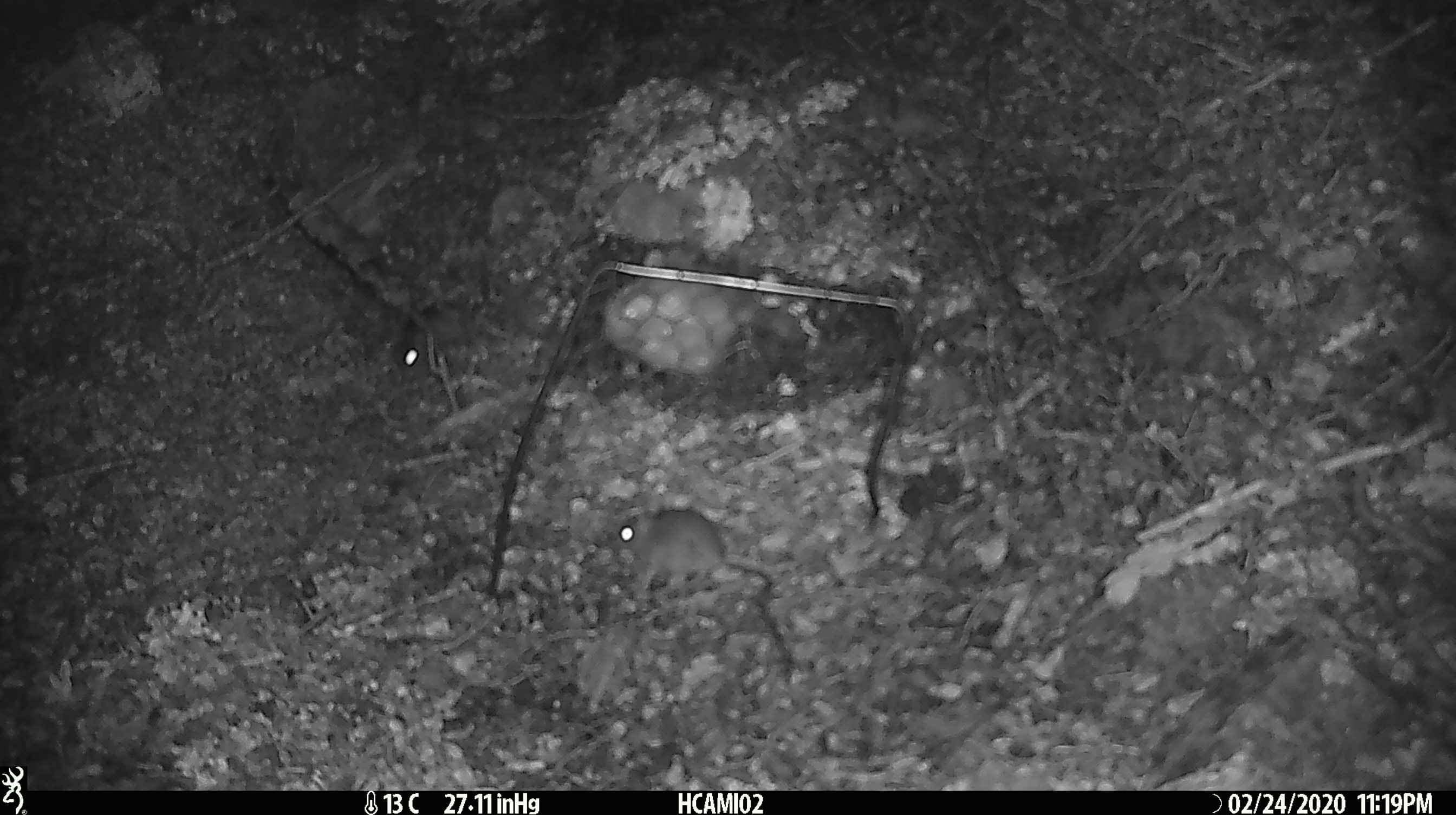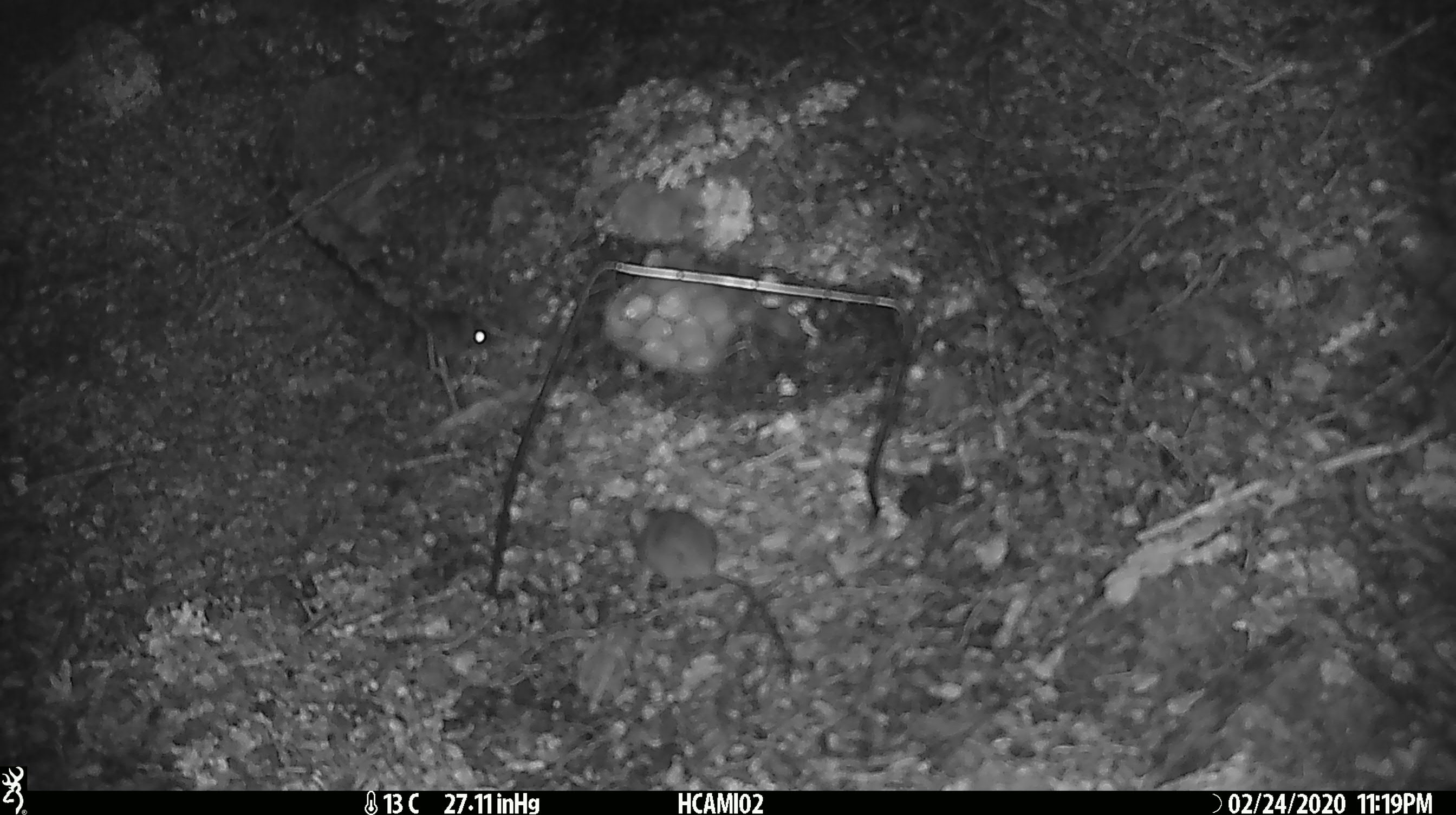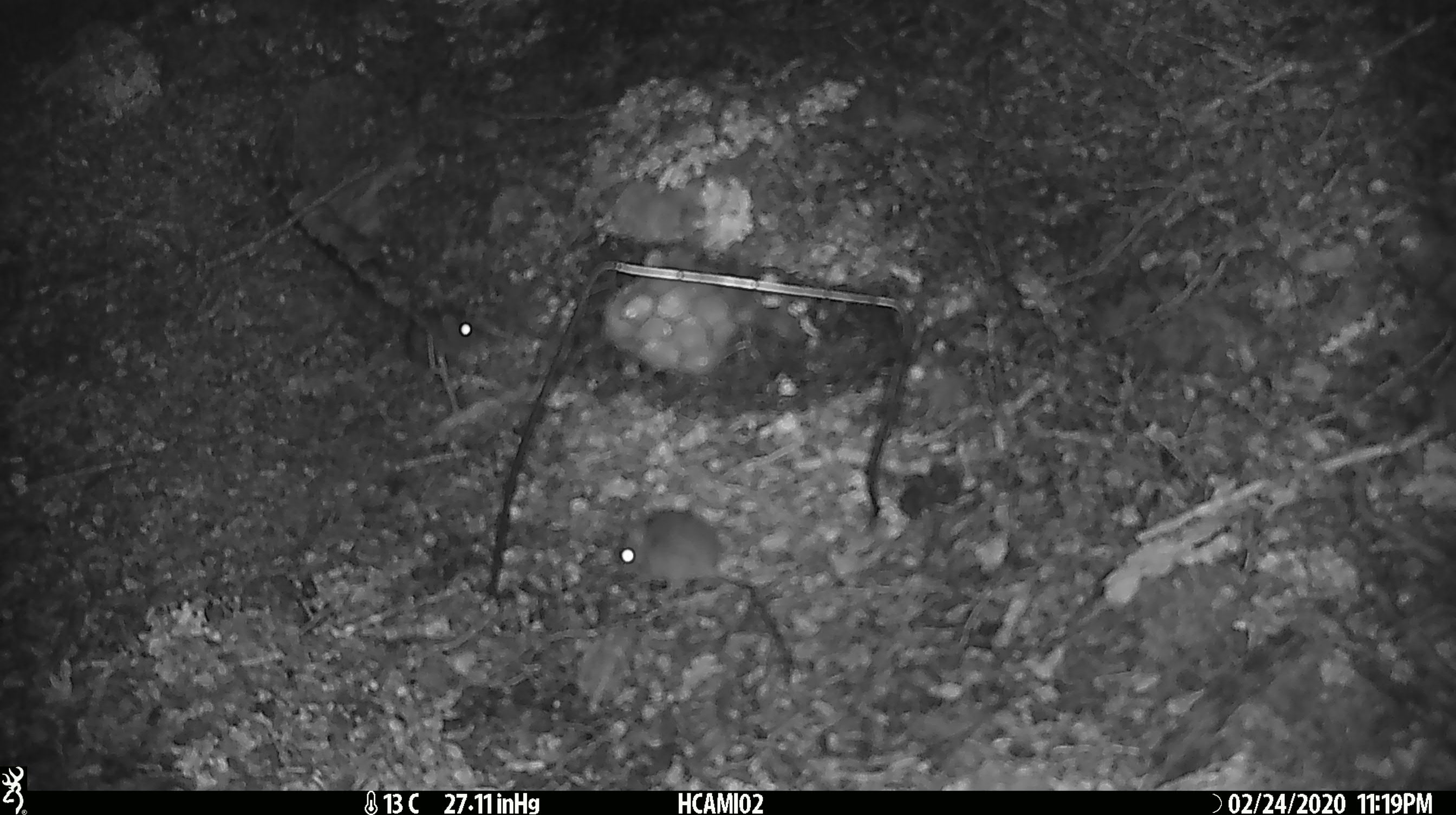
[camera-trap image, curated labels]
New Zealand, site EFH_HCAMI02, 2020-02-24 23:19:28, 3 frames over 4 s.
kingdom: Animalia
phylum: Chordata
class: Mammalia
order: Rodentia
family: Muridae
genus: Mus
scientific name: Mus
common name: mouse